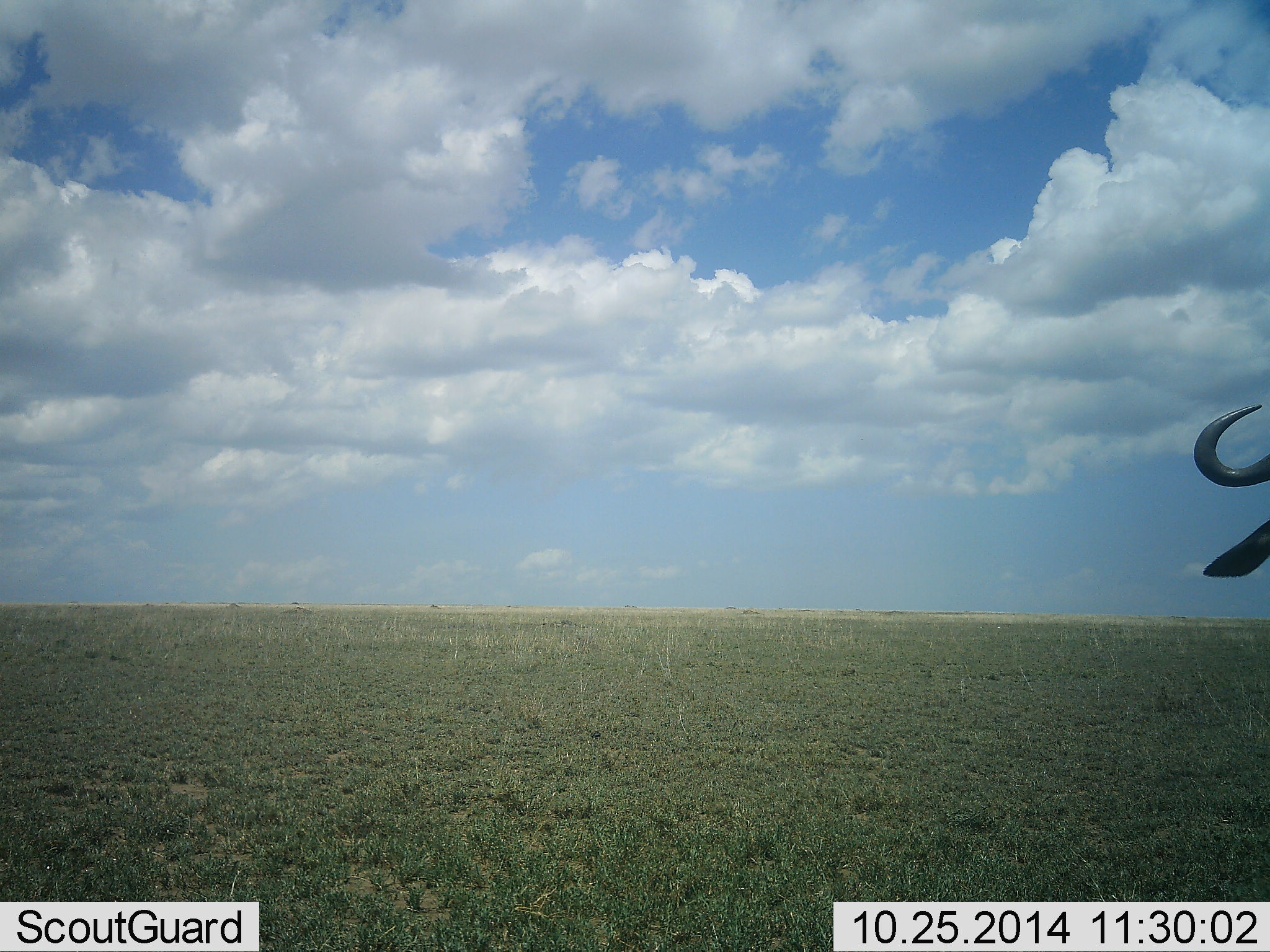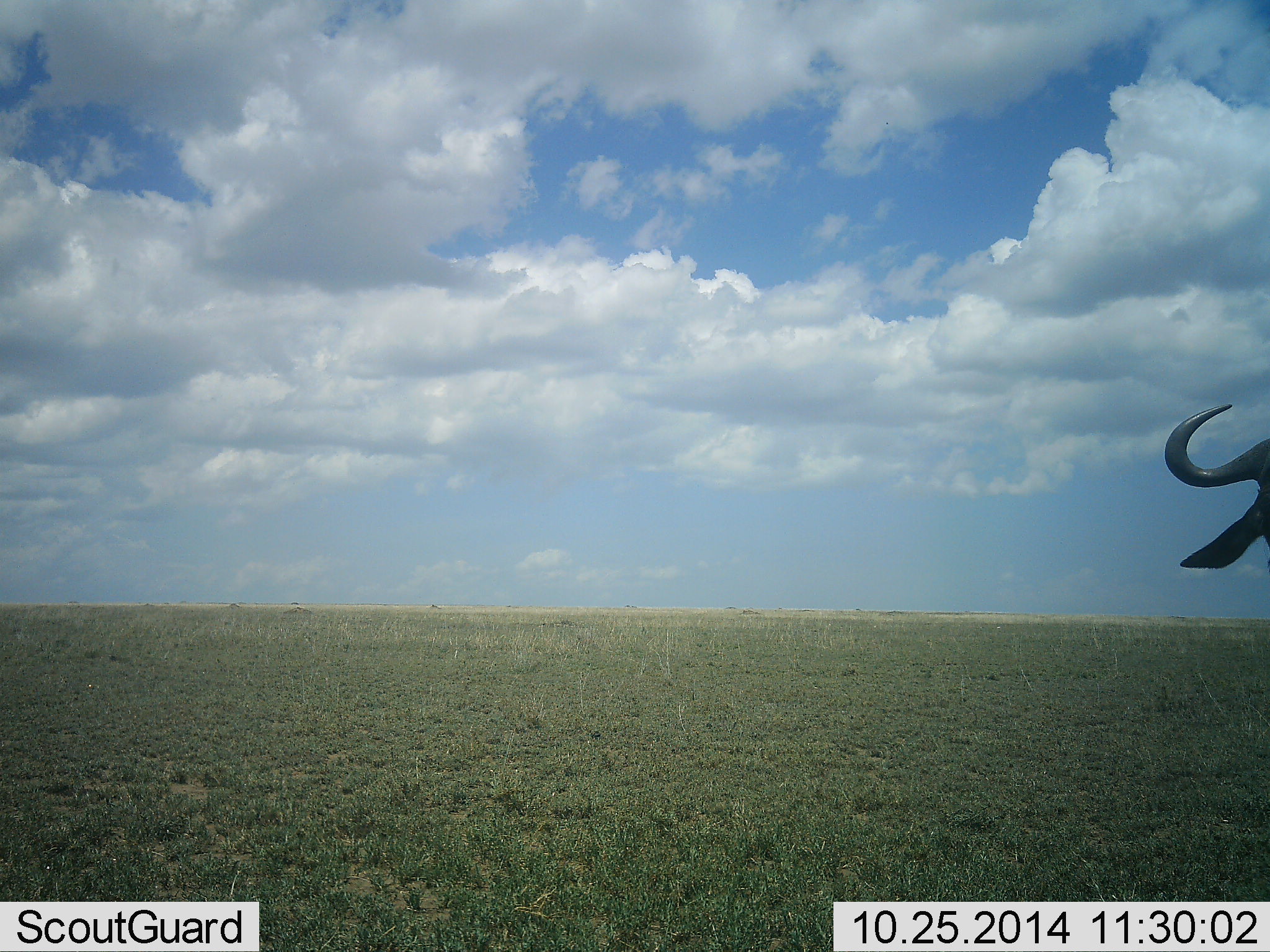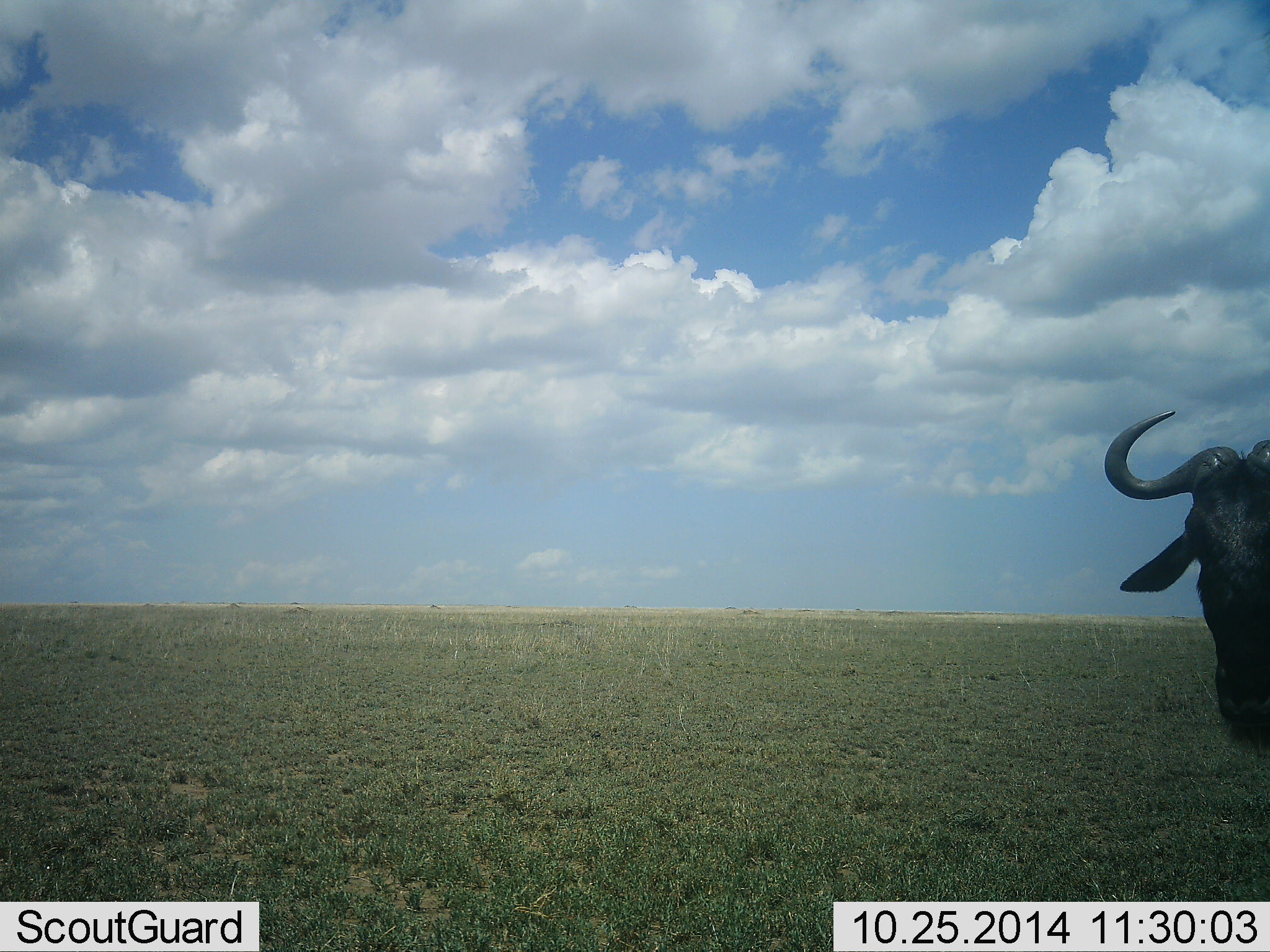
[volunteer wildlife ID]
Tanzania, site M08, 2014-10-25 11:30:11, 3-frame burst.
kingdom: Animalia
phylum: Chordata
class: Mammalia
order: Artiodactyla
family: Bovidae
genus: Connochaetes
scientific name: Connochaetes taurinus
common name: blue wildebeest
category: wildebeest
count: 1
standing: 80%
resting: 0%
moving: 20%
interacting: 0%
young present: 0%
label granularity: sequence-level